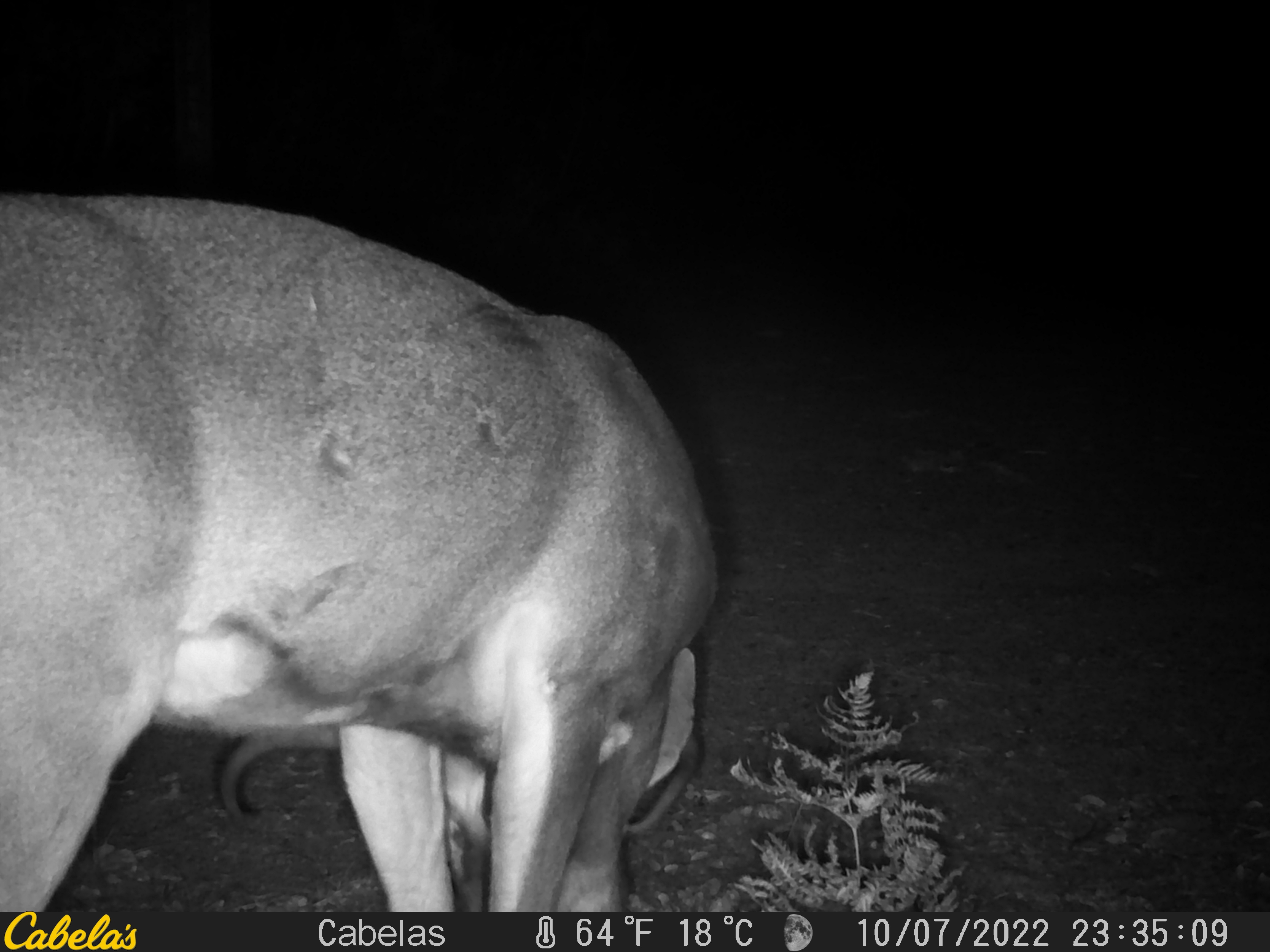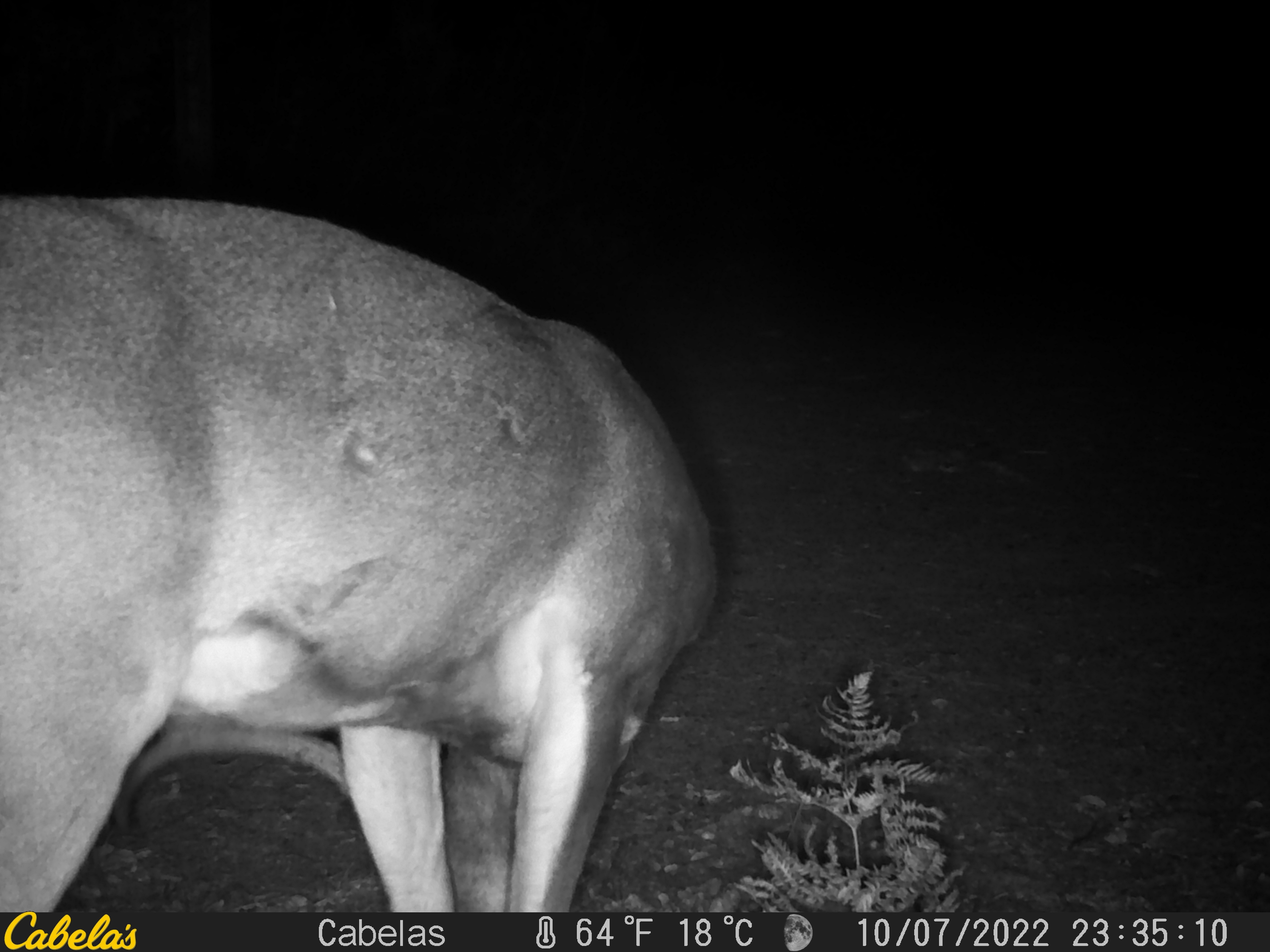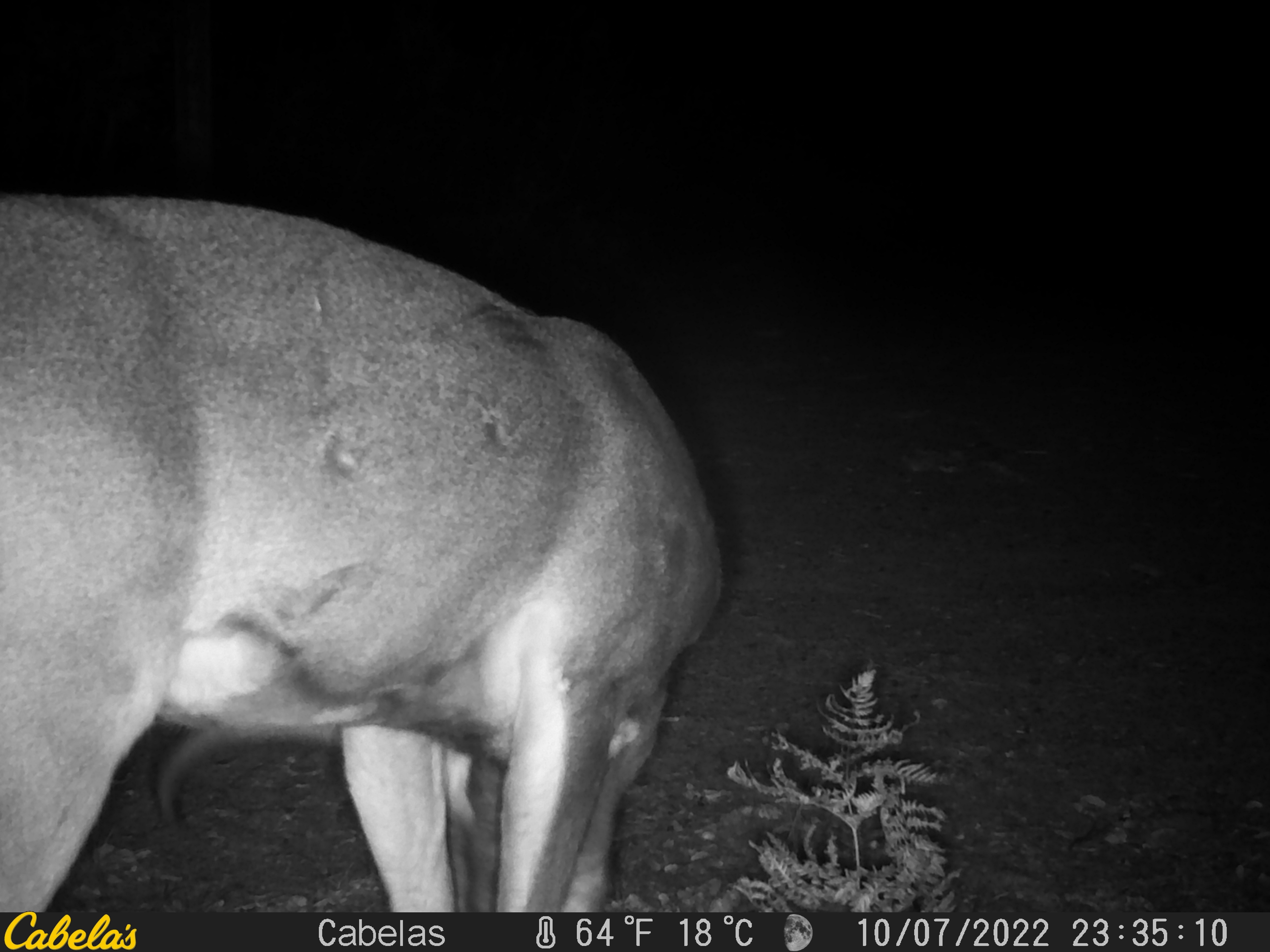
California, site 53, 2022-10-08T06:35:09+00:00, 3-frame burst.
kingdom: Animalia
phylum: Chordata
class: Mammalia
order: Artiodactyla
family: Cervidae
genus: Odocoileus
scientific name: Odocoileus hemionus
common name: mule deer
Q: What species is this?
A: Mule deer (Odocoileus hemionus).